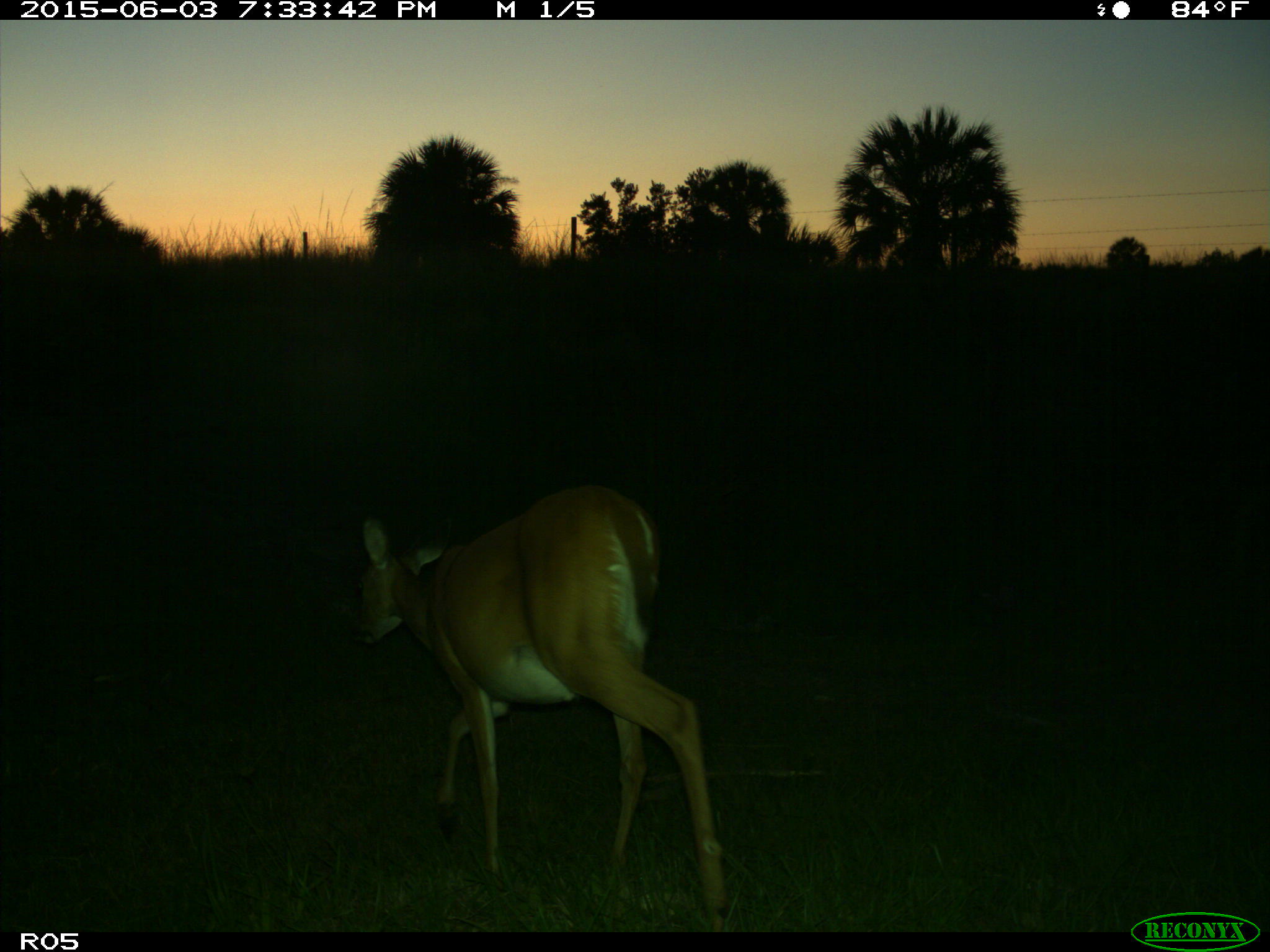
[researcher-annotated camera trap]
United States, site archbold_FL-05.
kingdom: Animalia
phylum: Chordata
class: Mammalia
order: Artiodactyla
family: Cervidae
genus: Odocoileus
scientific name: Odocoileus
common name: deer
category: unidentified deer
Unidentified deer (deer) (Odocoileus).